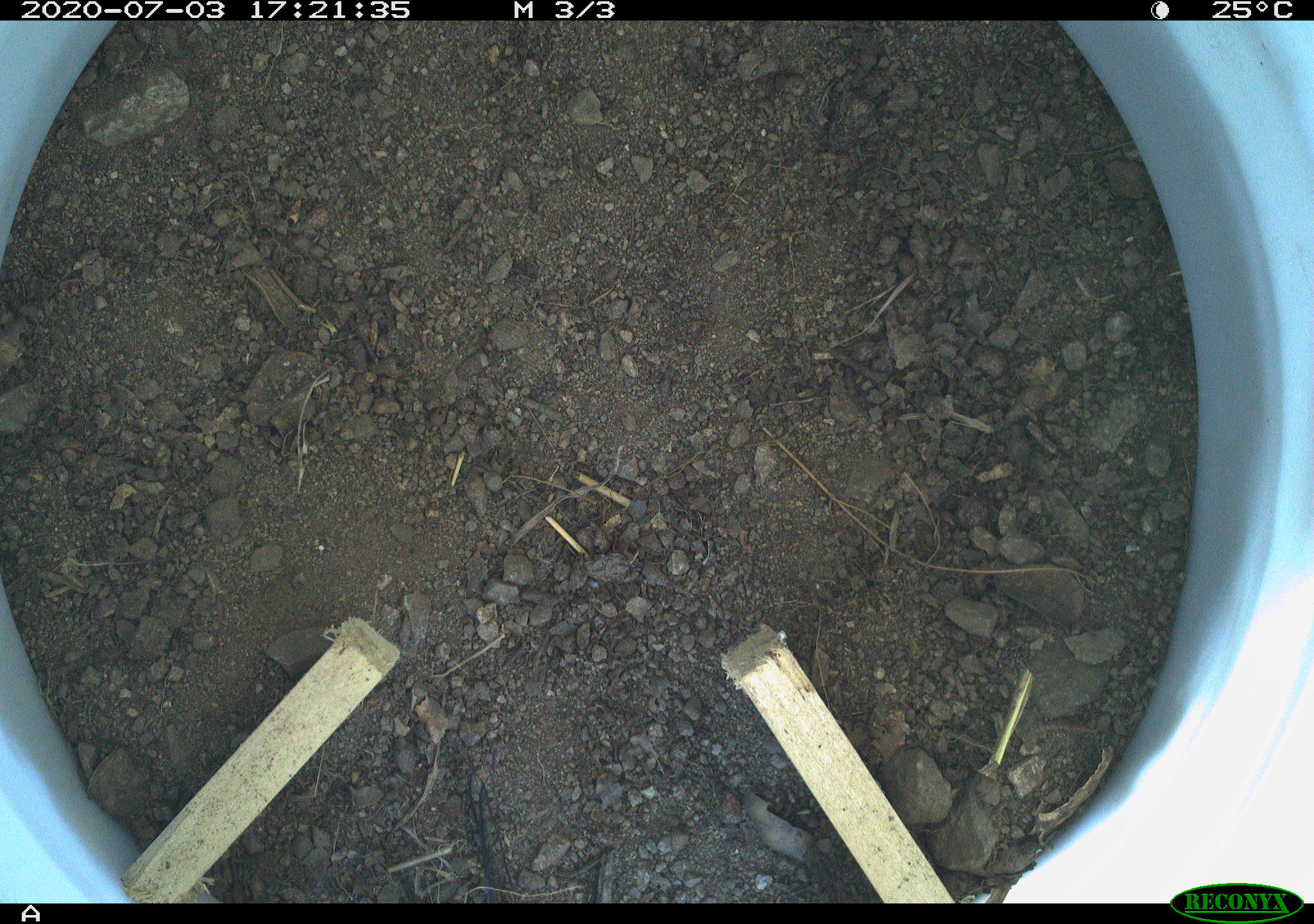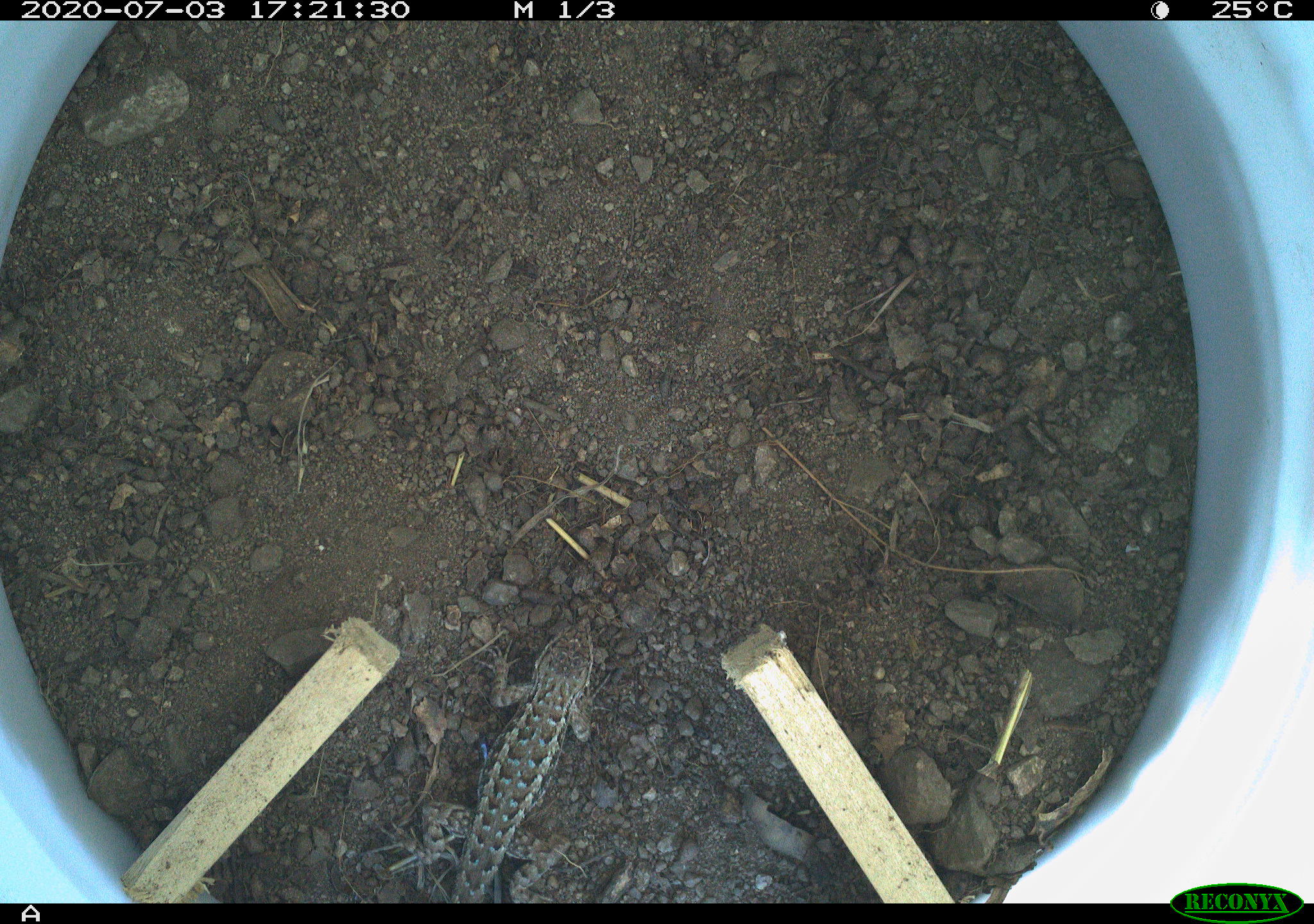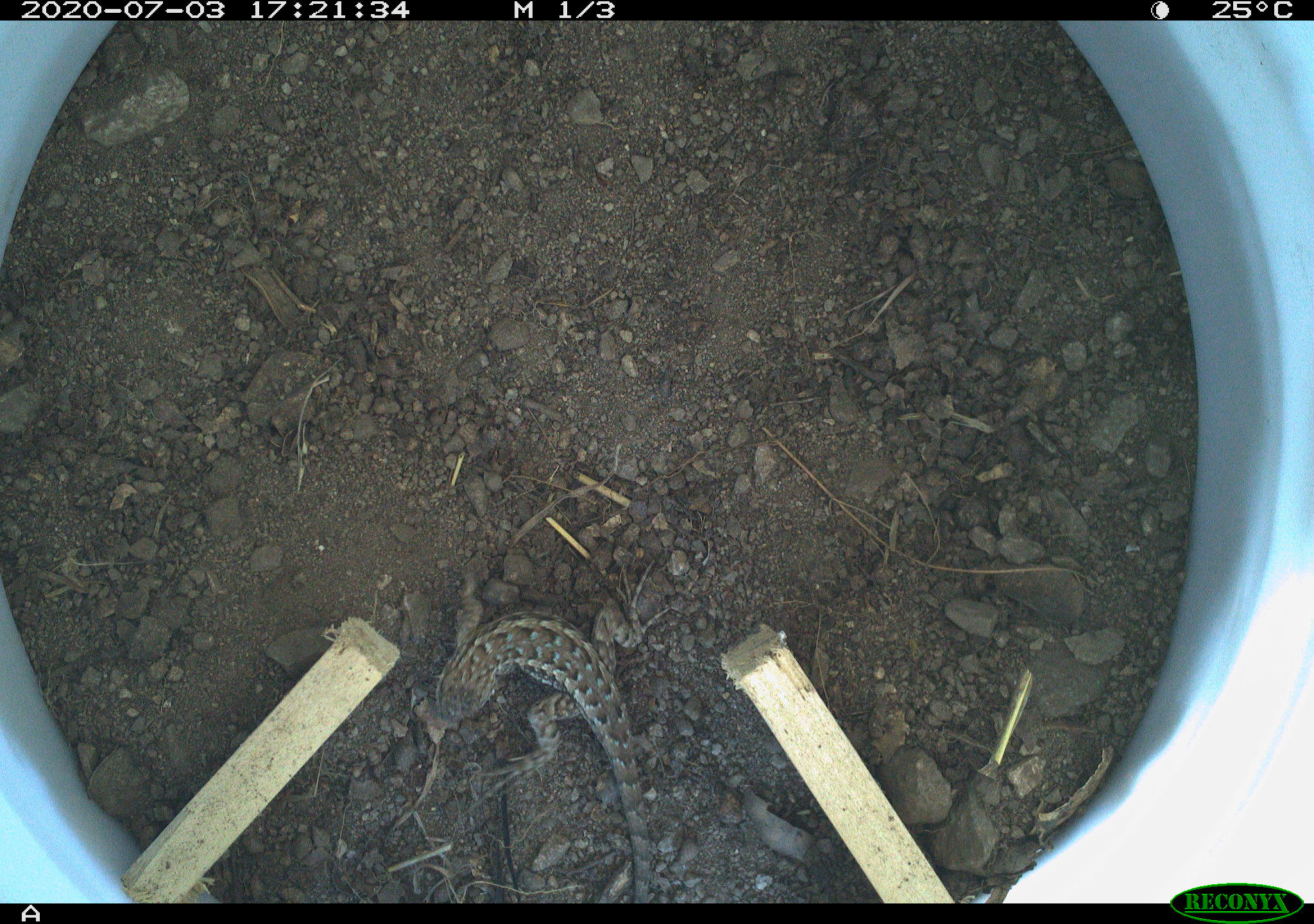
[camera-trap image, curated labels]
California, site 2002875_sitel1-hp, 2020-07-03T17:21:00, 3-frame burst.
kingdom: Animalia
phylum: Chordata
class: Reptilia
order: Squamata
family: Phrynosomatidae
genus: Sceloporus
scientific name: Sceloporus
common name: spiny lizards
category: sceloporus species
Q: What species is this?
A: Sceloporus species (spiny lizards) (Sceloporus).